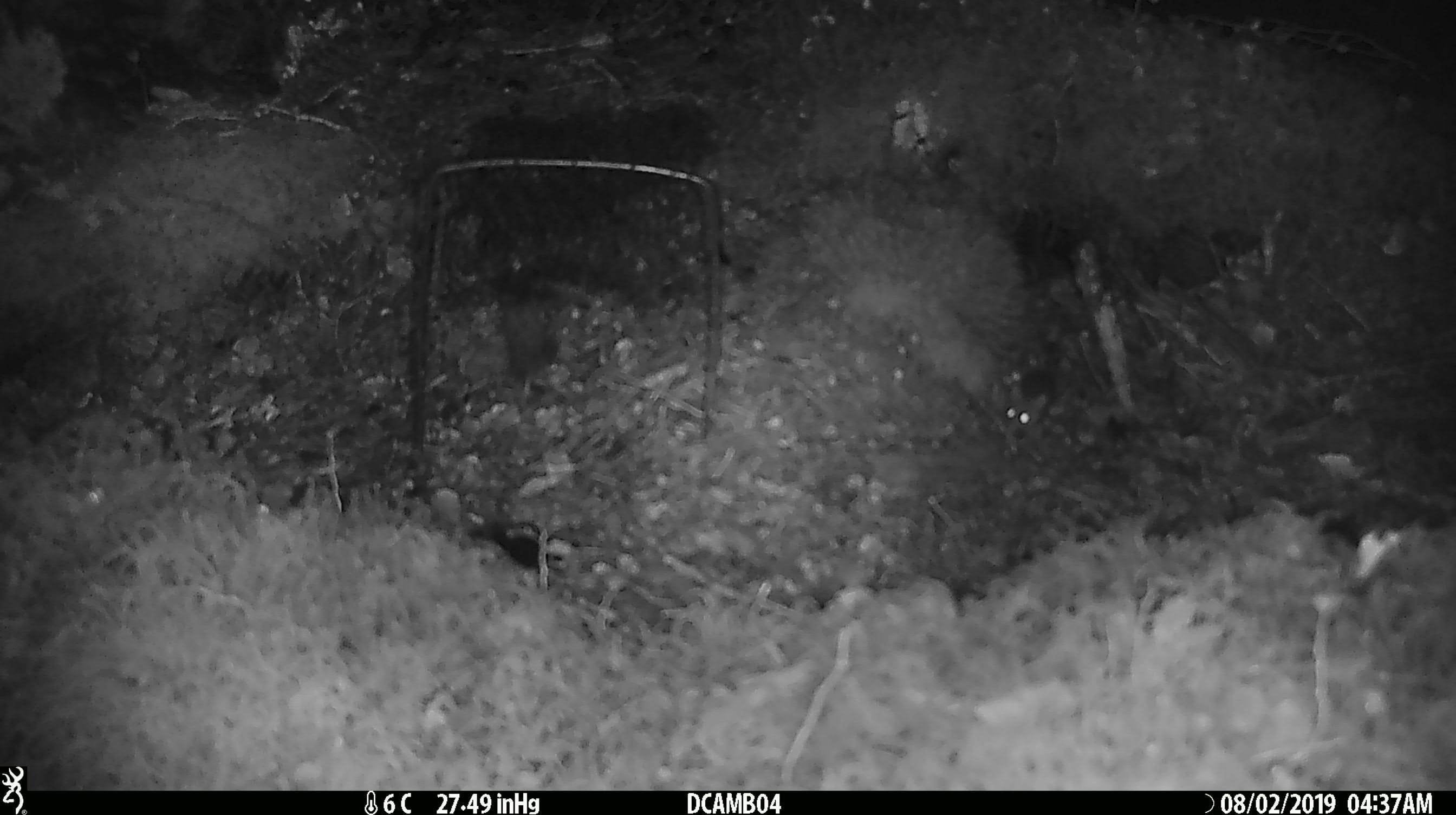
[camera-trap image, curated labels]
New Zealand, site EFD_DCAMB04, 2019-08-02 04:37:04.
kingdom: Animalia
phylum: Chordata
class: Mammalia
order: Rodentia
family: Muridae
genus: Mus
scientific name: Mus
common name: mouse